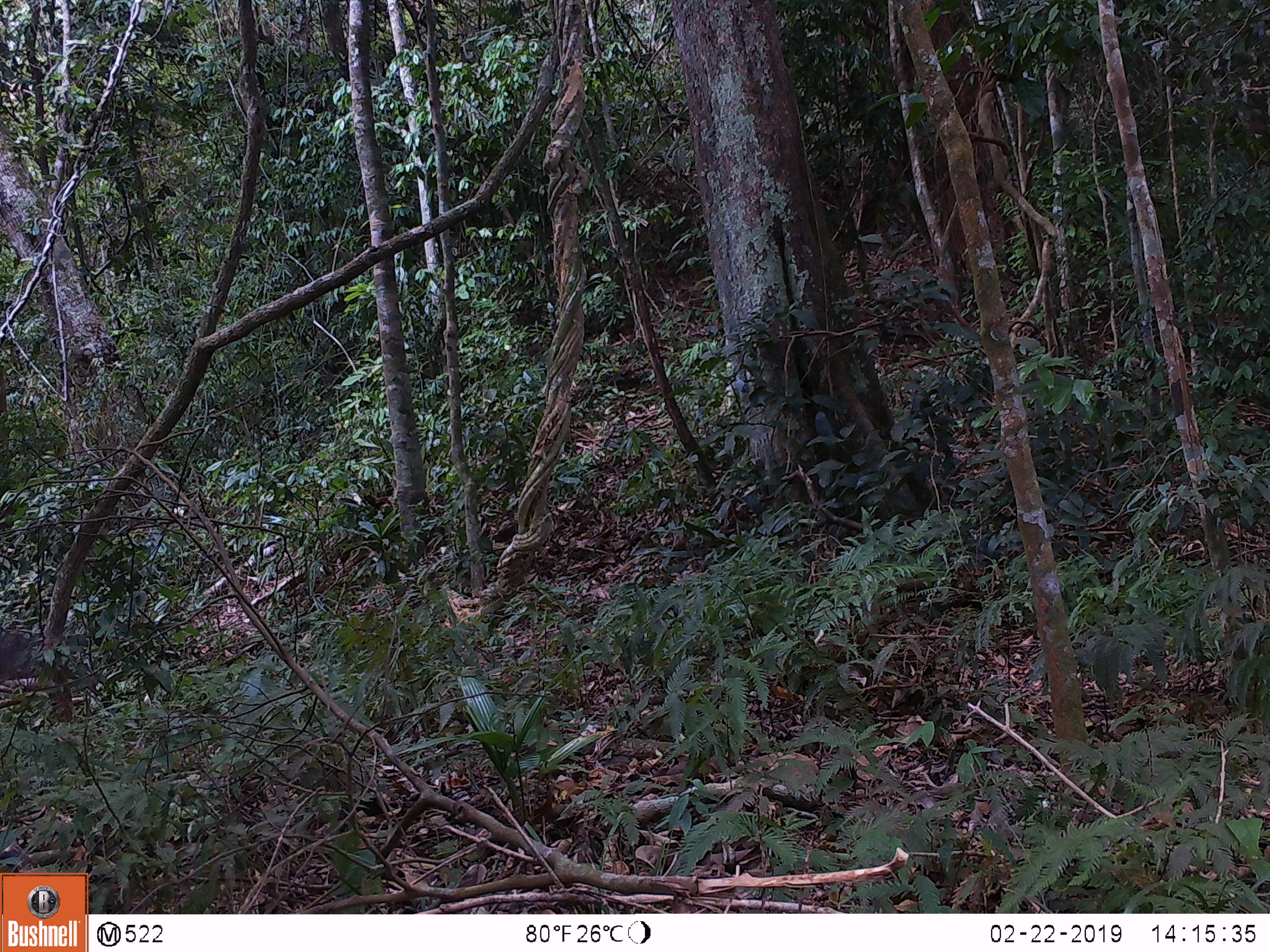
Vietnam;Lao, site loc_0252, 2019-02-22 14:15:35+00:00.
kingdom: Animalia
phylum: Chordata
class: Mammalia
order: Artiodactyla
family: Cervidae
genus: Rusa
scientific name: Rusa unicolor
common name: sambar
Sambar (Rusa unicolor). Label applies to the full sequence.